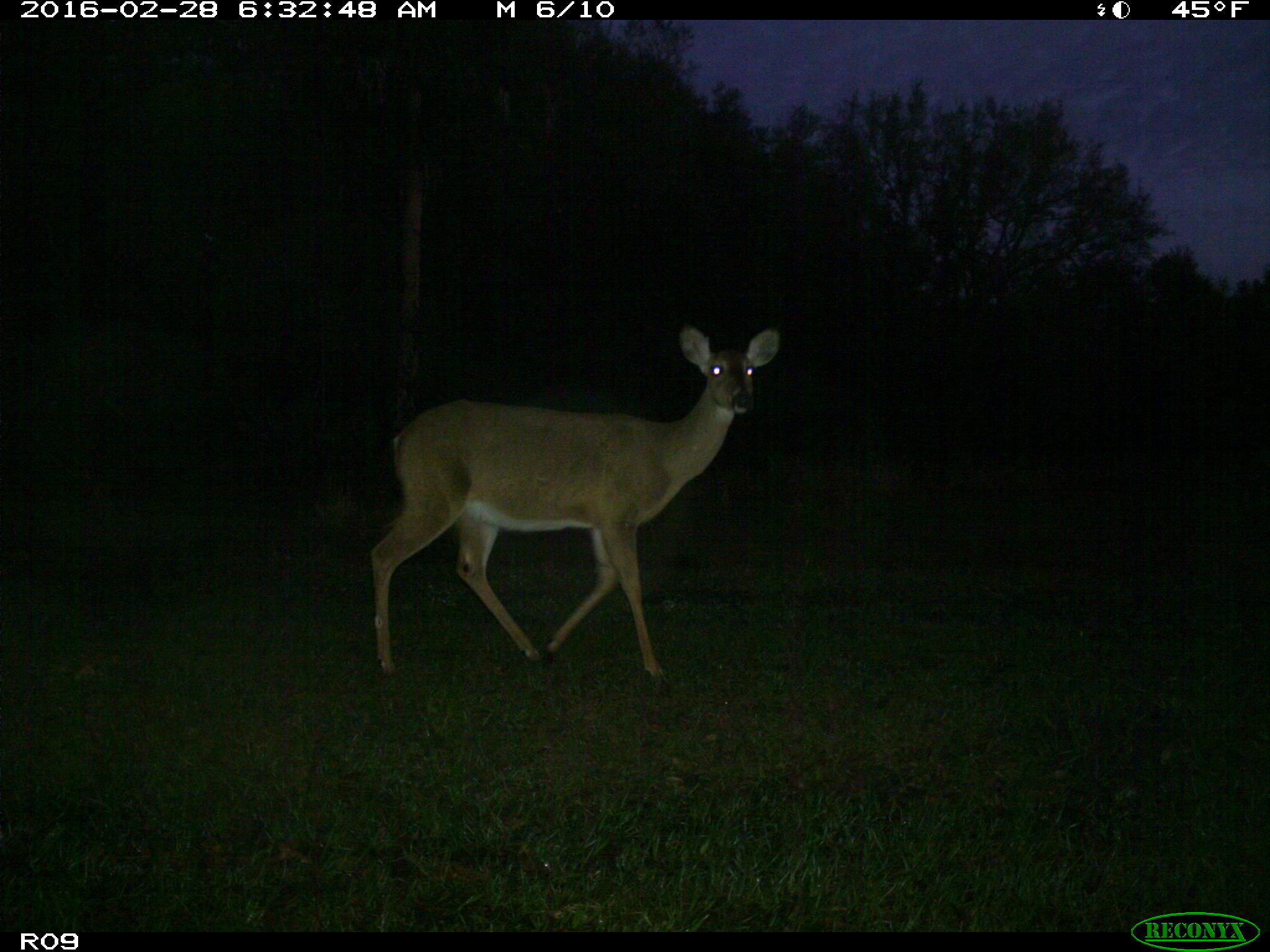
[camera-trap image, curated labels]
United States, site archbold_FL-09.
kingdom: Animalia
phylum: Chordata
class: Mammalia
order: Artiodactyla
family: Cervidae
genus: Odocoileus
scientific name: Odocoileus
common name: deer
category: unidentified deer